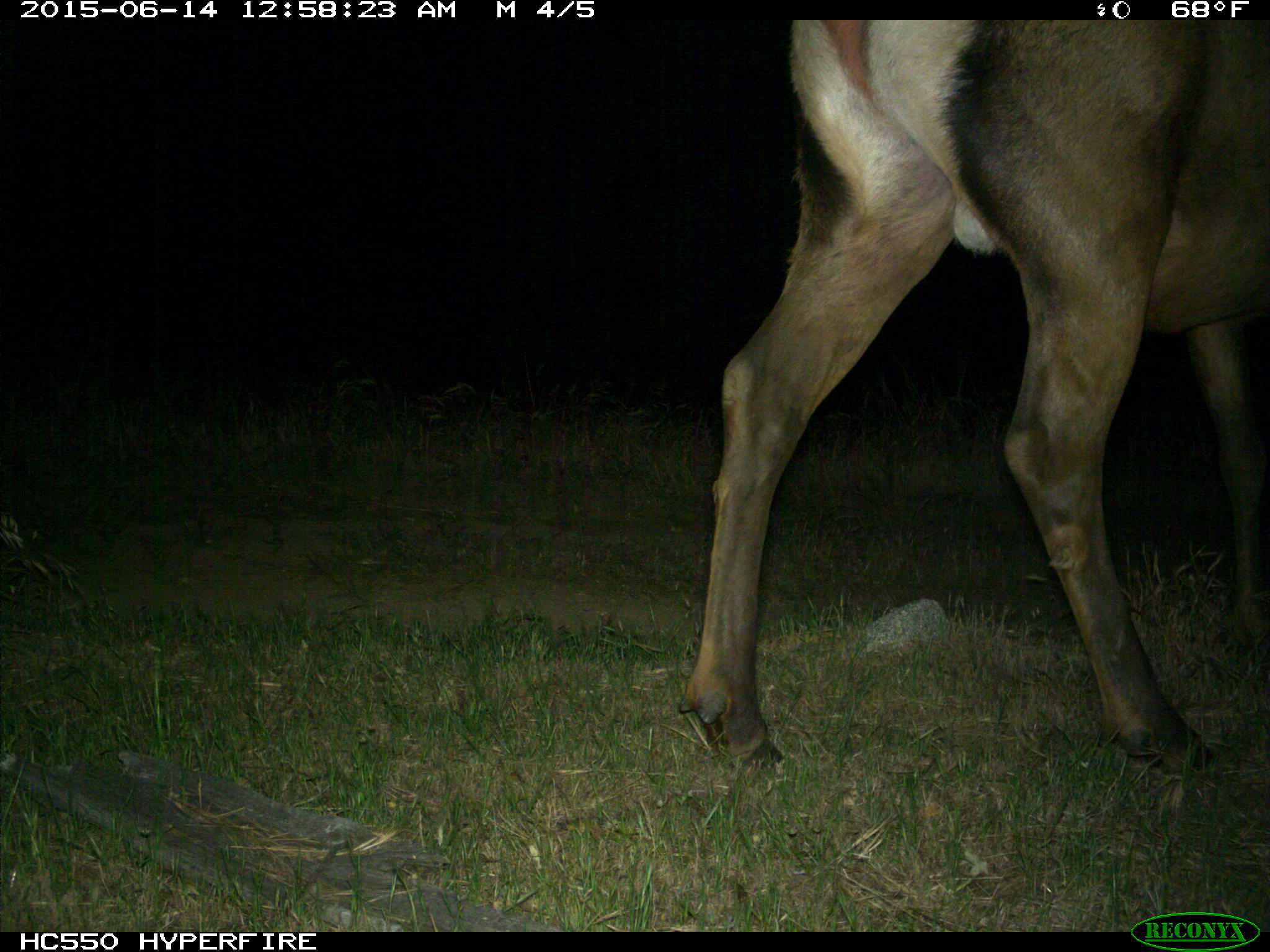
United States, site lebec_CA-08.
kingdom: Animalia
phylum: Chordata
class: Mammalia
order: Artiodactyla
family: Cervidae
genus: Cervus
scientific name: Cervus canadensis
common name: elk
Cervus canadensis (elk).